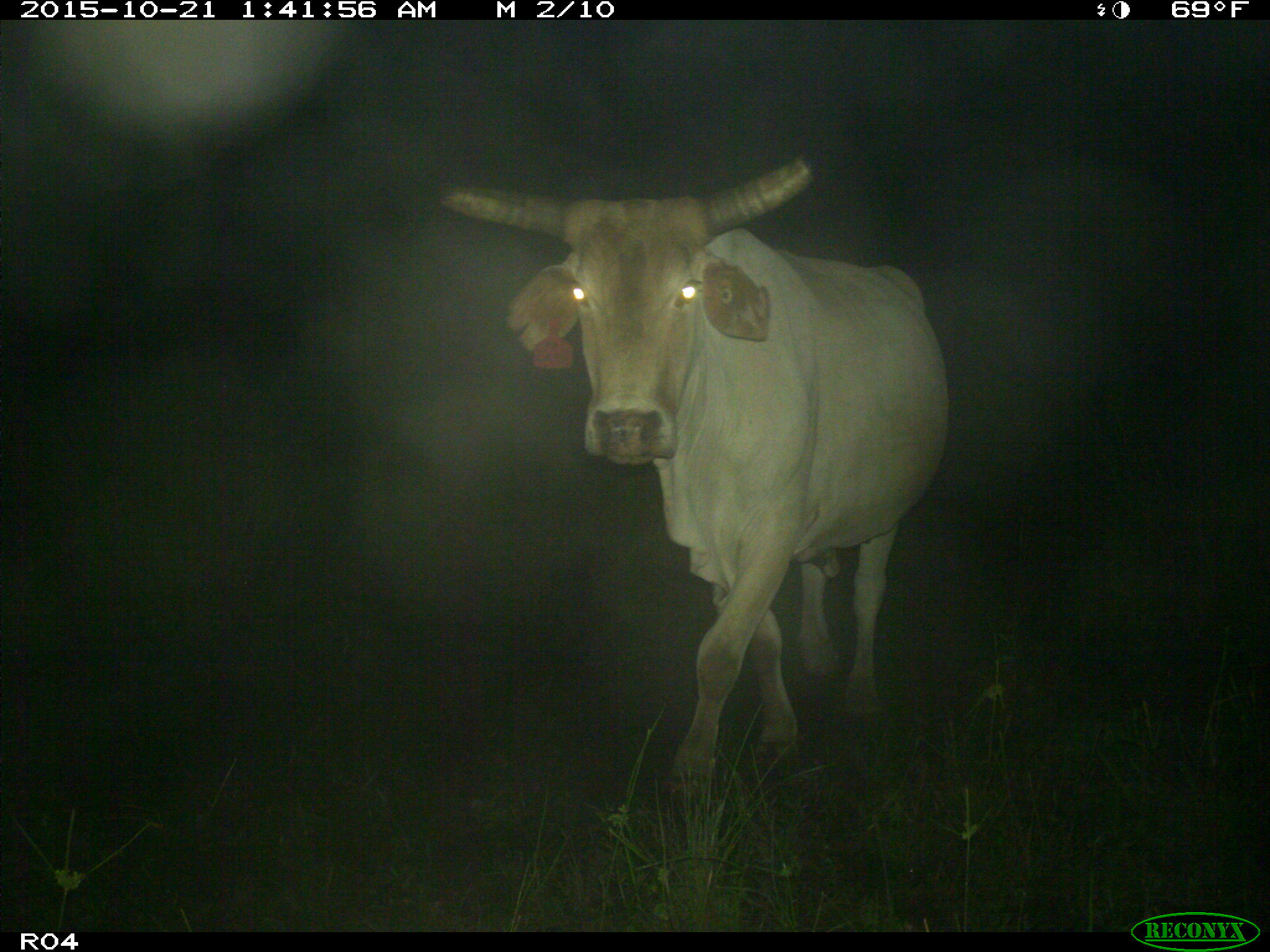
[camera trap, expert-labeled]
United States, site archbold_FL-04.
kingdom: Animalia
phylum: Chordata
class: Mammalia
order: Artiodactyla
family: Bovidae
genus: Bos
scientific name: Bos taurus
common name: domestic cow